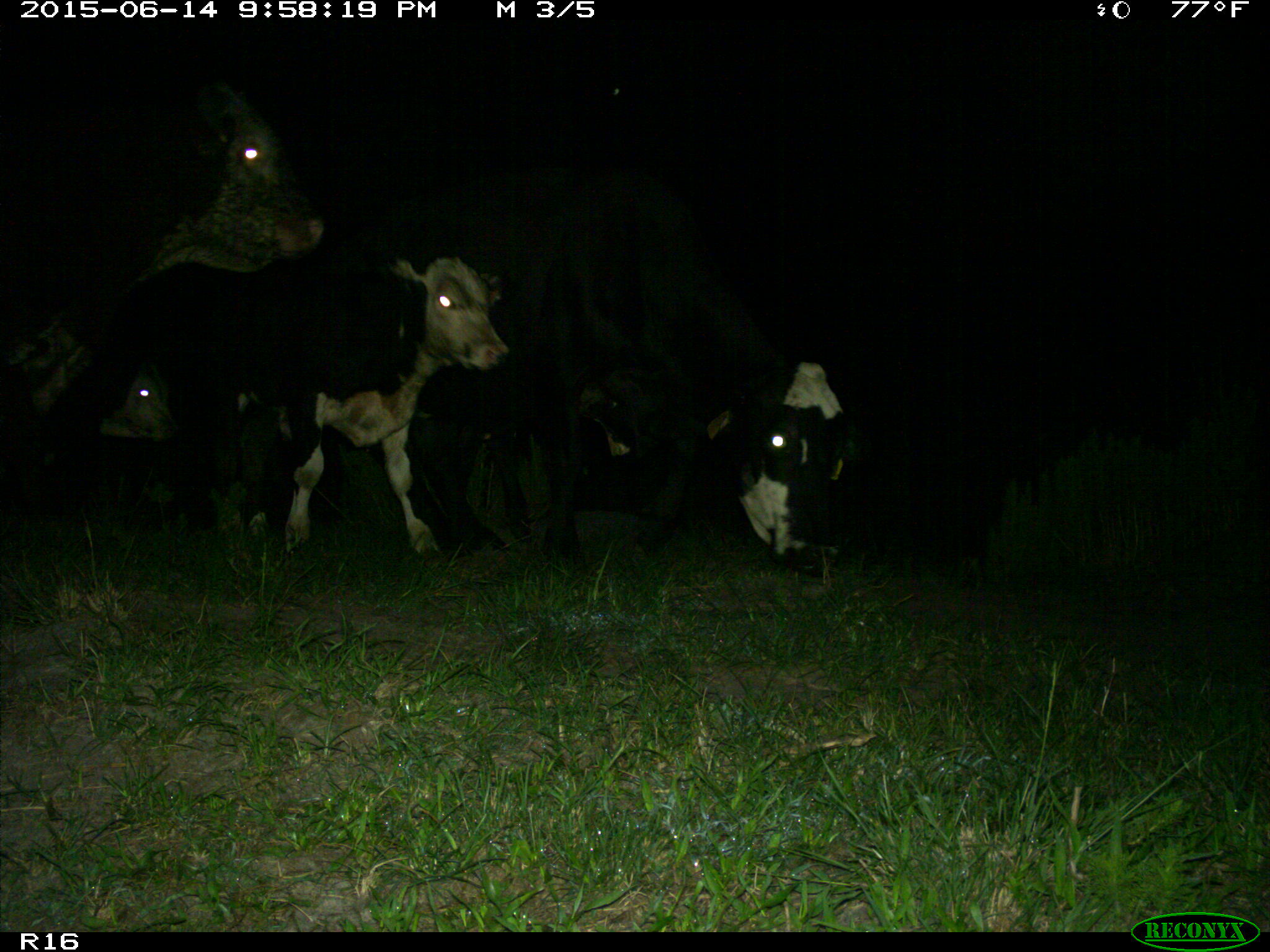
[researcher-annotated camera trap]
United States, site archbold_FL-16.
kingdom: Animalia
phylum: Chordata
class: Mammalia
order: Artiodactyla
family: Bovidae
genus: Bos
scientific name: Bos taurus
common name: domestic cow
Bos taurus (domestic cow).